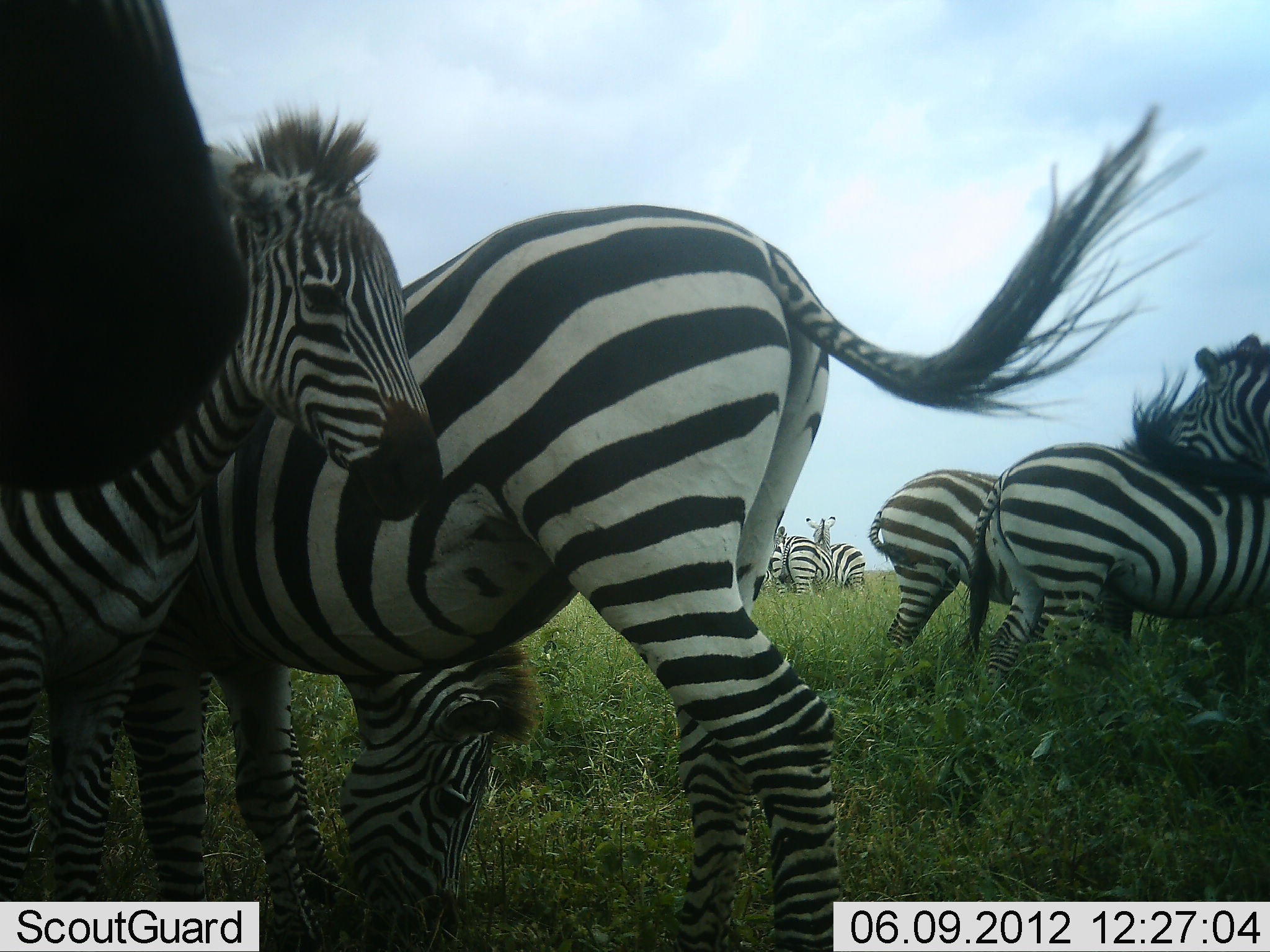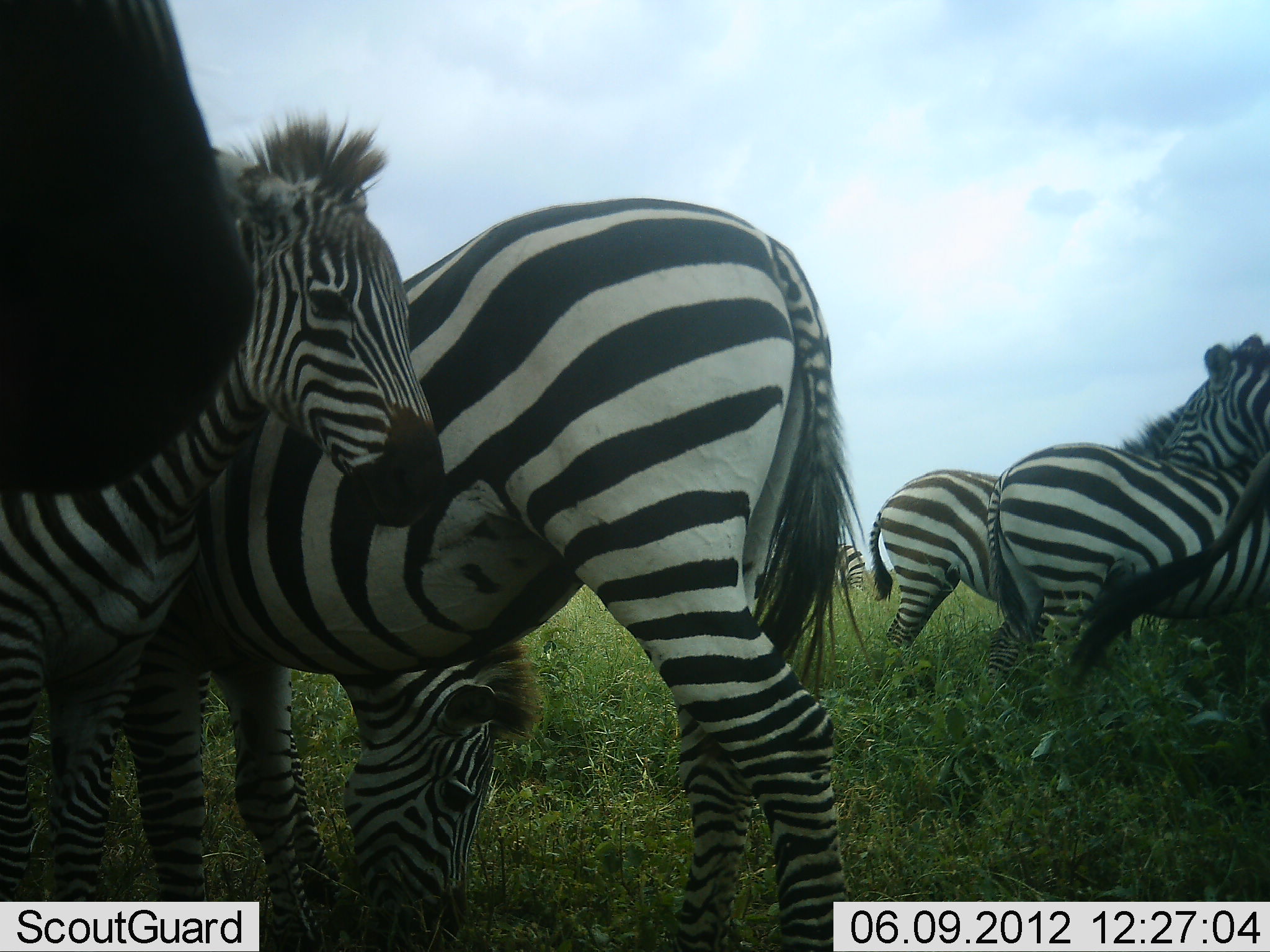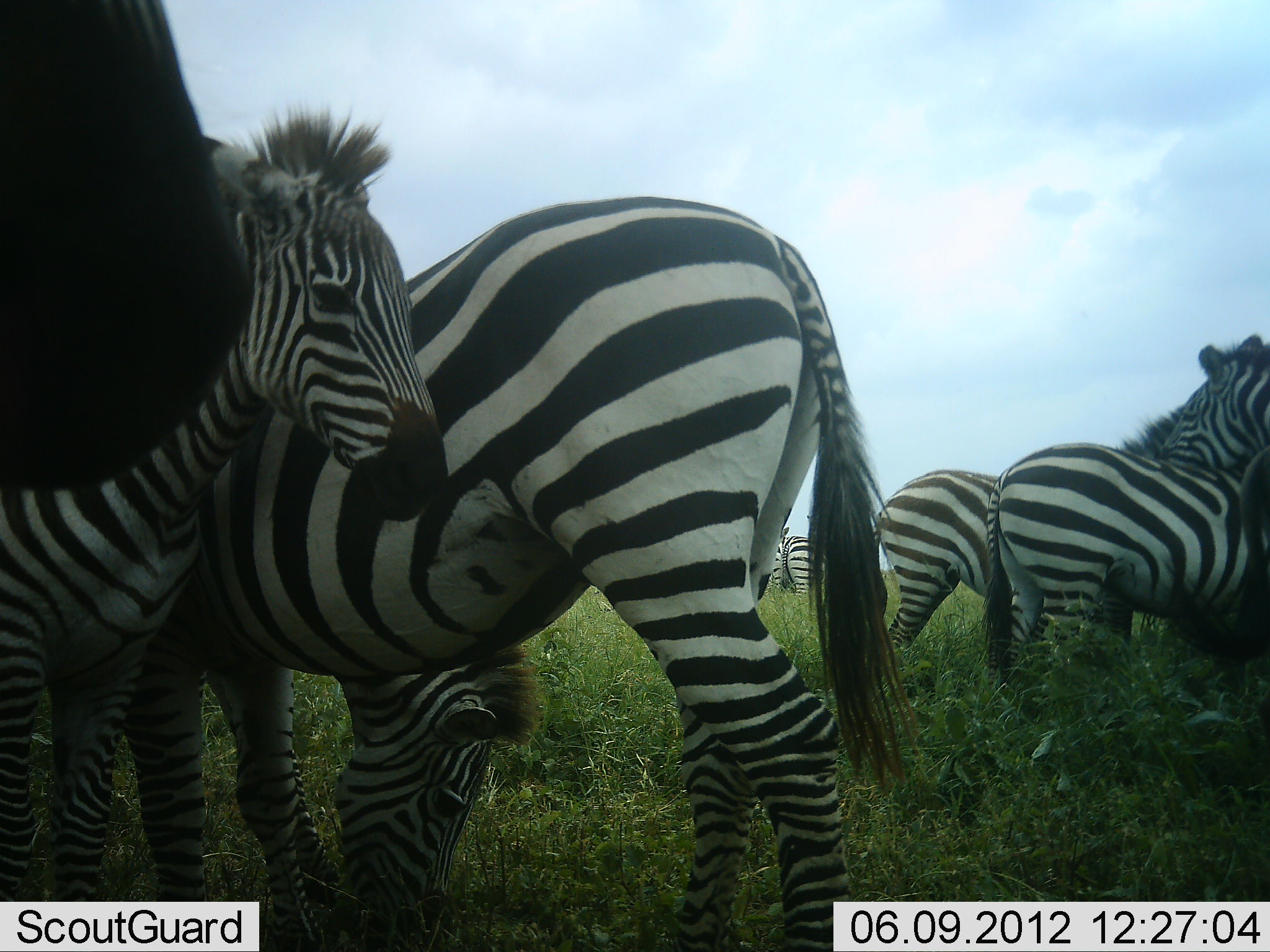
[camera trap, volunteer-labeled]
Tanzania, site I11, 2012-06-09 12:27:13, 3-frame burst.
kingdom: Animalia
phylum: Chordata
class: Mammalia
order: Perissodactyla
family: Equidae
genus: Equus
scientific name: Equus quagga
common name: plains zebra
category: zebra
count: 8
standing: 92%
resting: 0%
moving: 15%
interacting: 23%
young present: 23%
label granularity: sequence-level